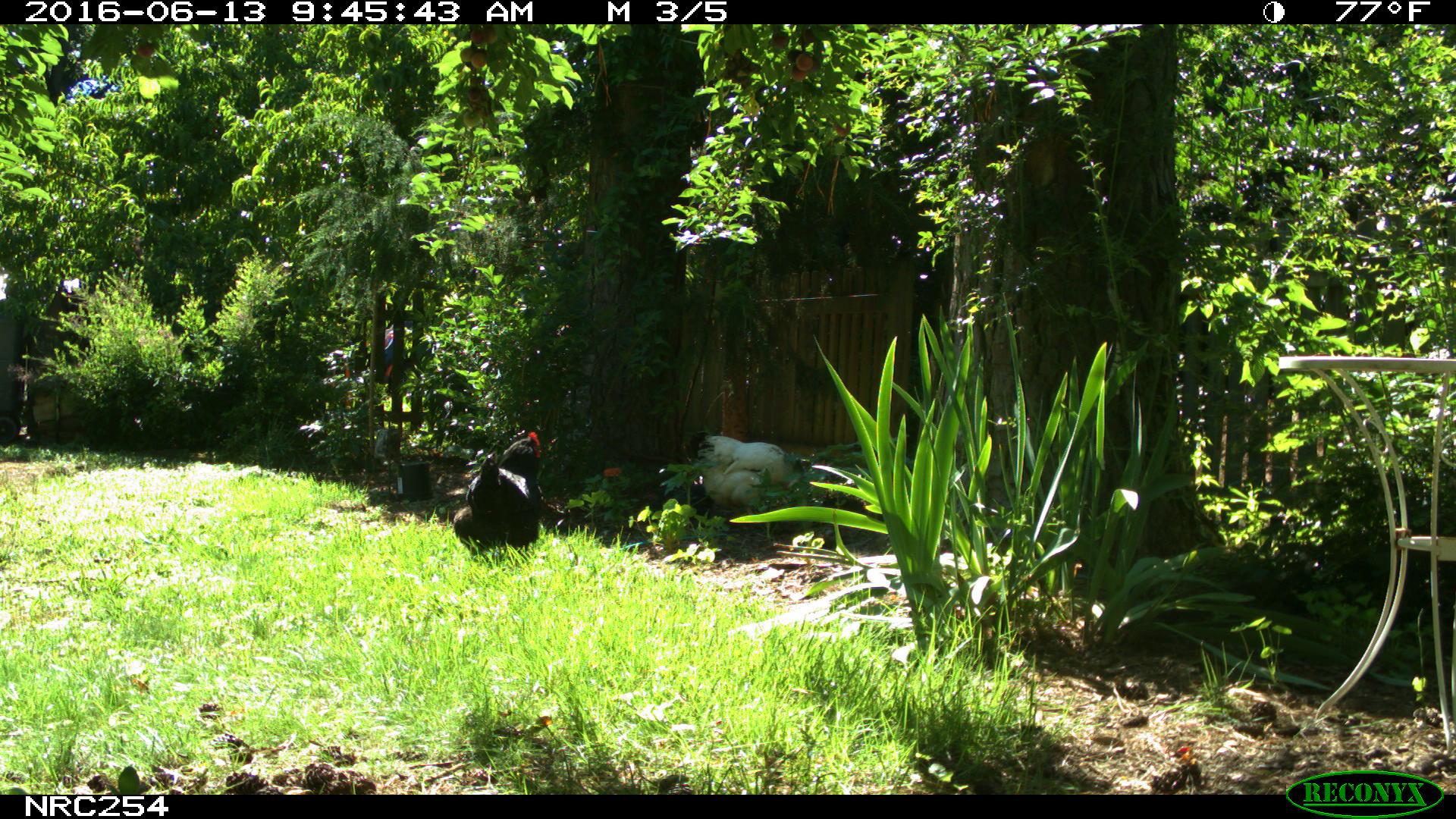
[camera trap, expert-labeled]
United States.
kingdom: Animalia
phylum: Chordata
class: Aves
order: Galliformes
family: Phasianidae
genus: Gallus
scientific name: Gallus gallus domesticus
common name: domestic chicken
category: Chicken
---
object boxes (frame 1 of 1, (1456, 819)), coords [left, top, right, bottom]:
Chicken: [449, 426, 544, 555]; [688, 420, 807, 512]